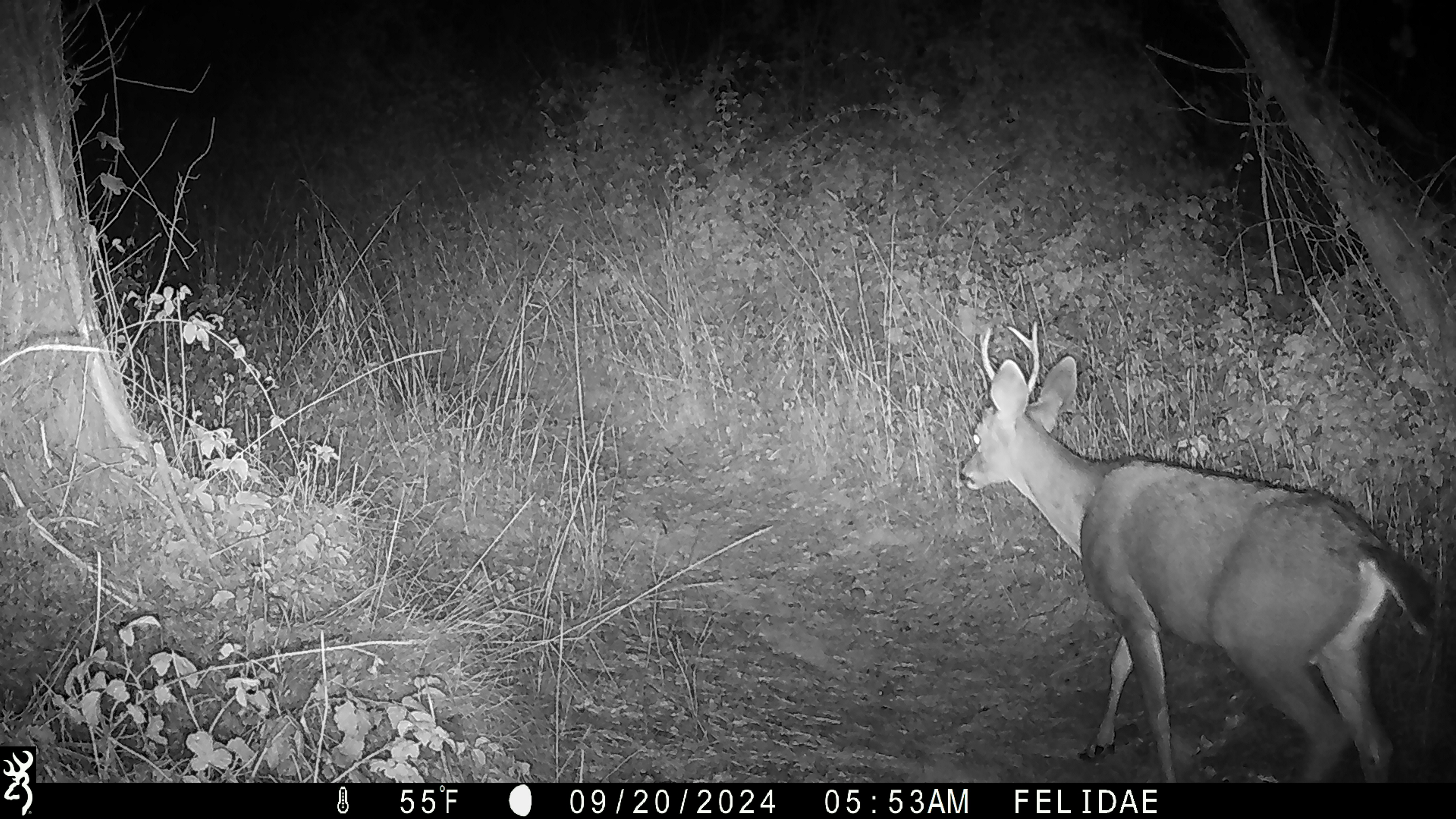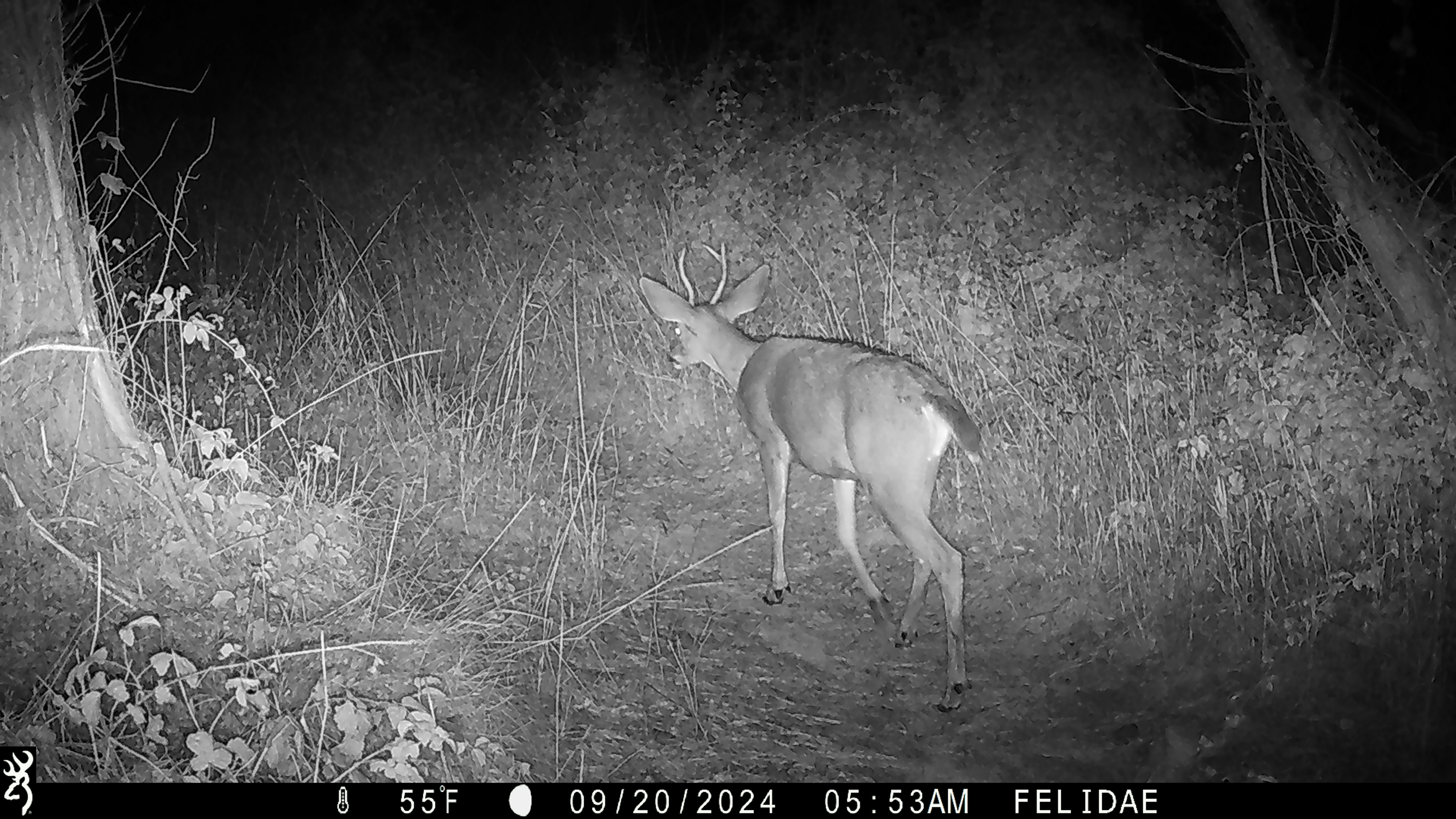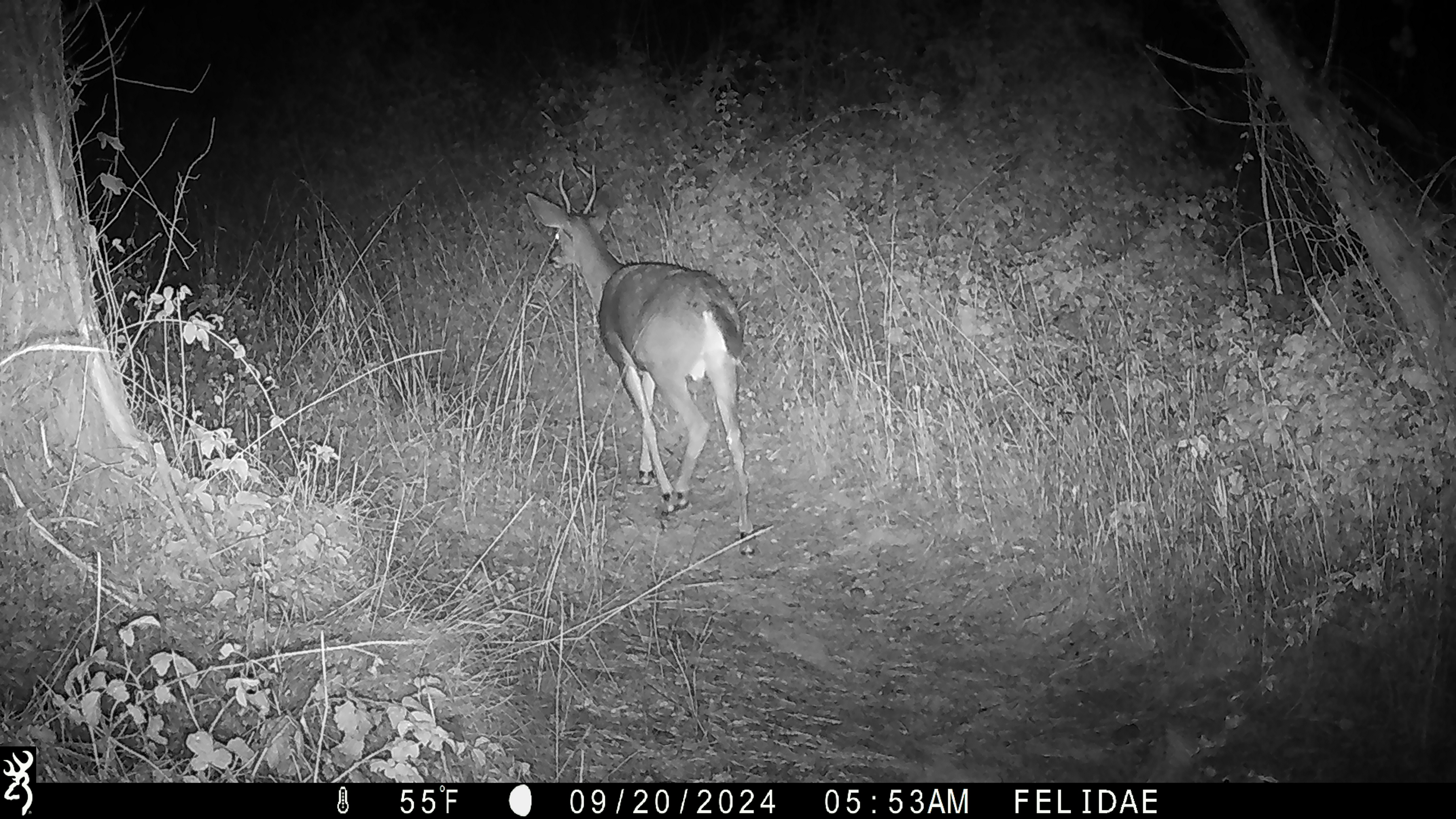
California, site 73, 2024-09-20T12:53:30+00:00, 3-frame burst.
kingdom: Animalia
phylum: Chordata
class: Mammalia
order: Artiodactyla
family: Cervidae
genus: Odocoileus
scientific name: Odocoileus hemionus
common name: mule deer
Mule deer (Odocoileus hemionus).